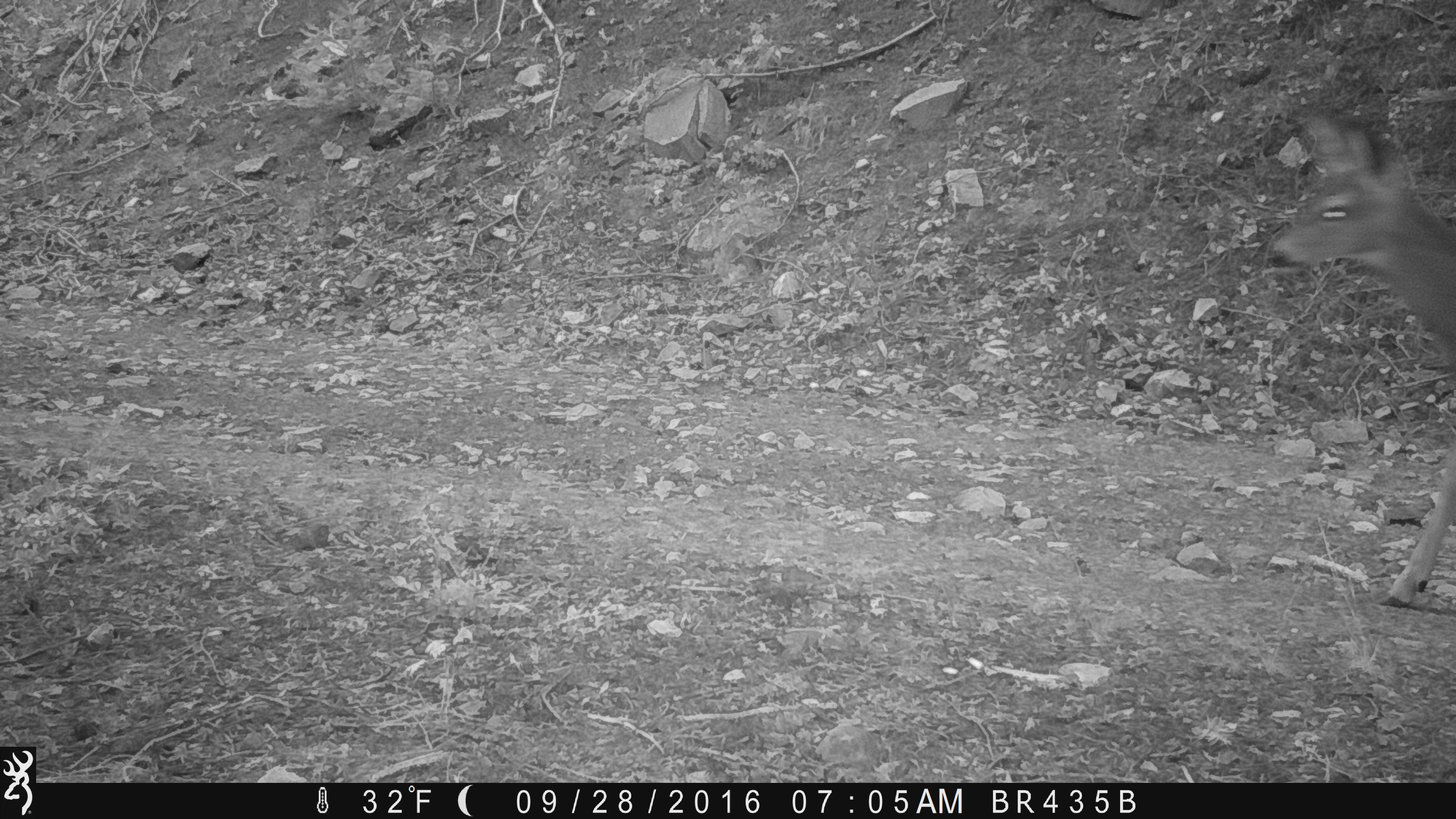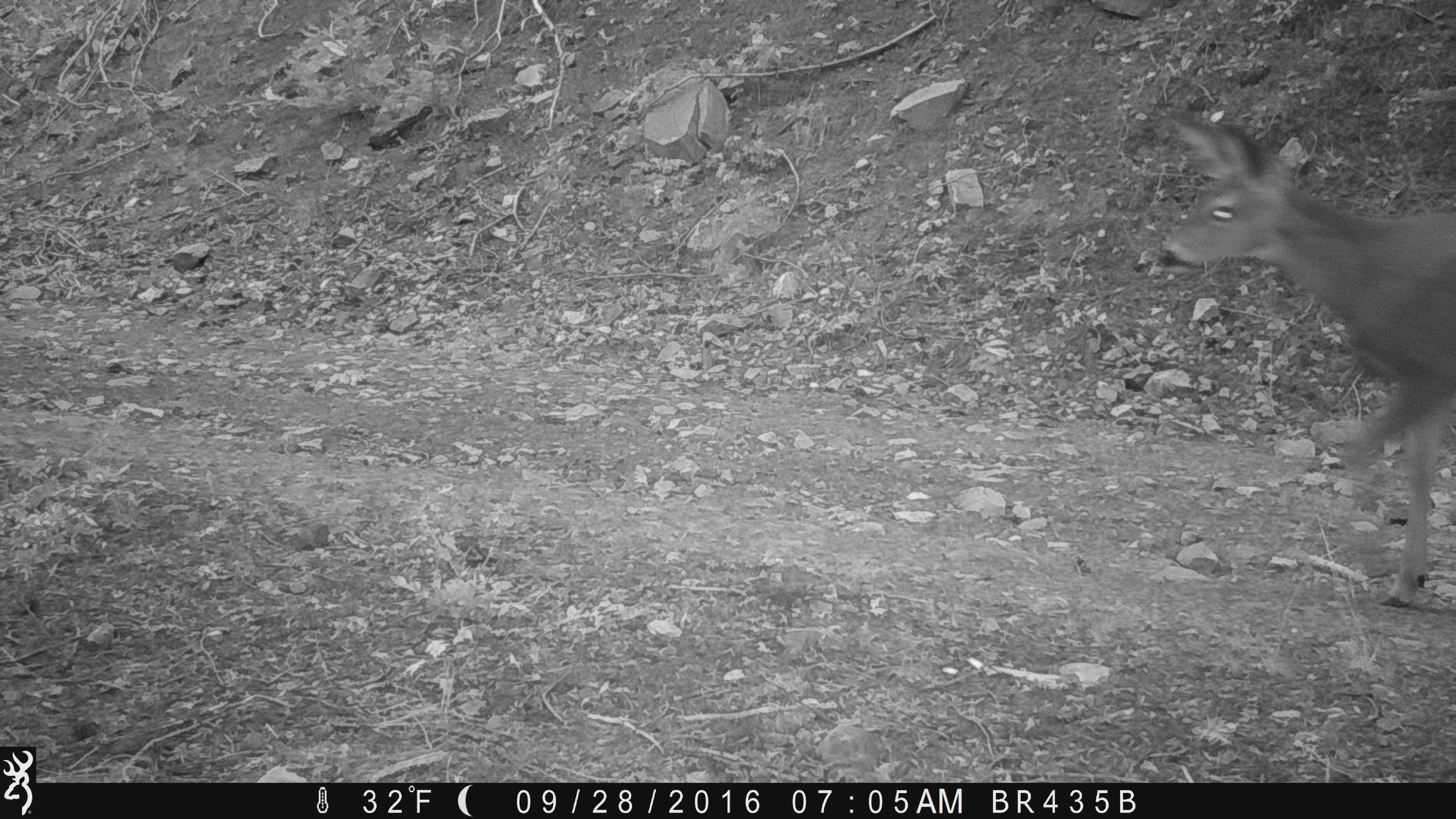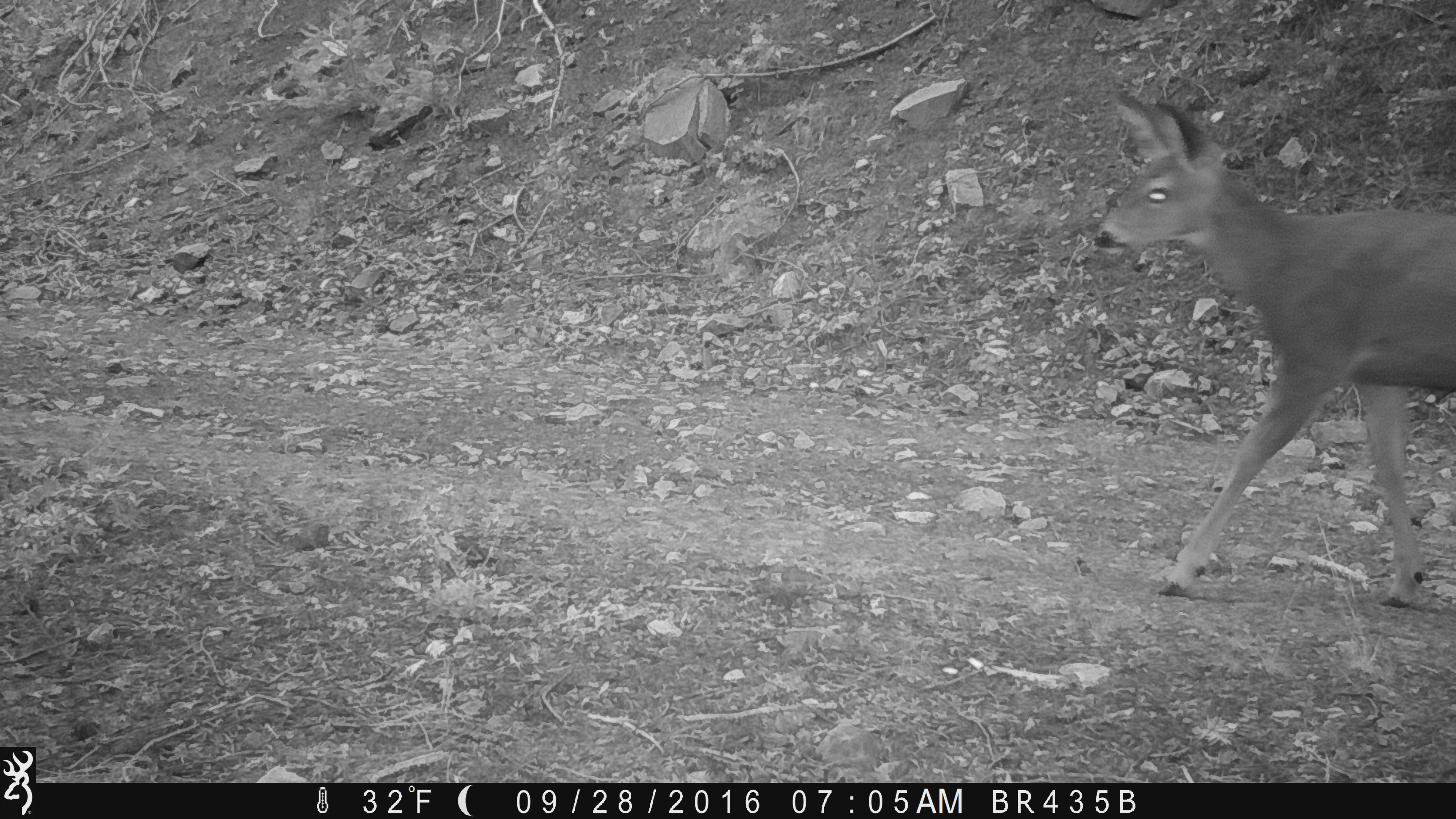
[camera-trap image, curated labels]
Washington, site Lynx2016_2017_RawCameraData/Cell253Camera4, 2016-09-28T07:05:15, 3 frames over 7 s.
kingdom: Animalia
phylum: Chordata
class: Mammalia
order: Artiodactyla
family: Cervidae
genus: Odocoileus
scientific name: Odocoileus hemionus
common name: mule deer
Odocoileus hemionus (mule deer). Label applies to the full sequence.